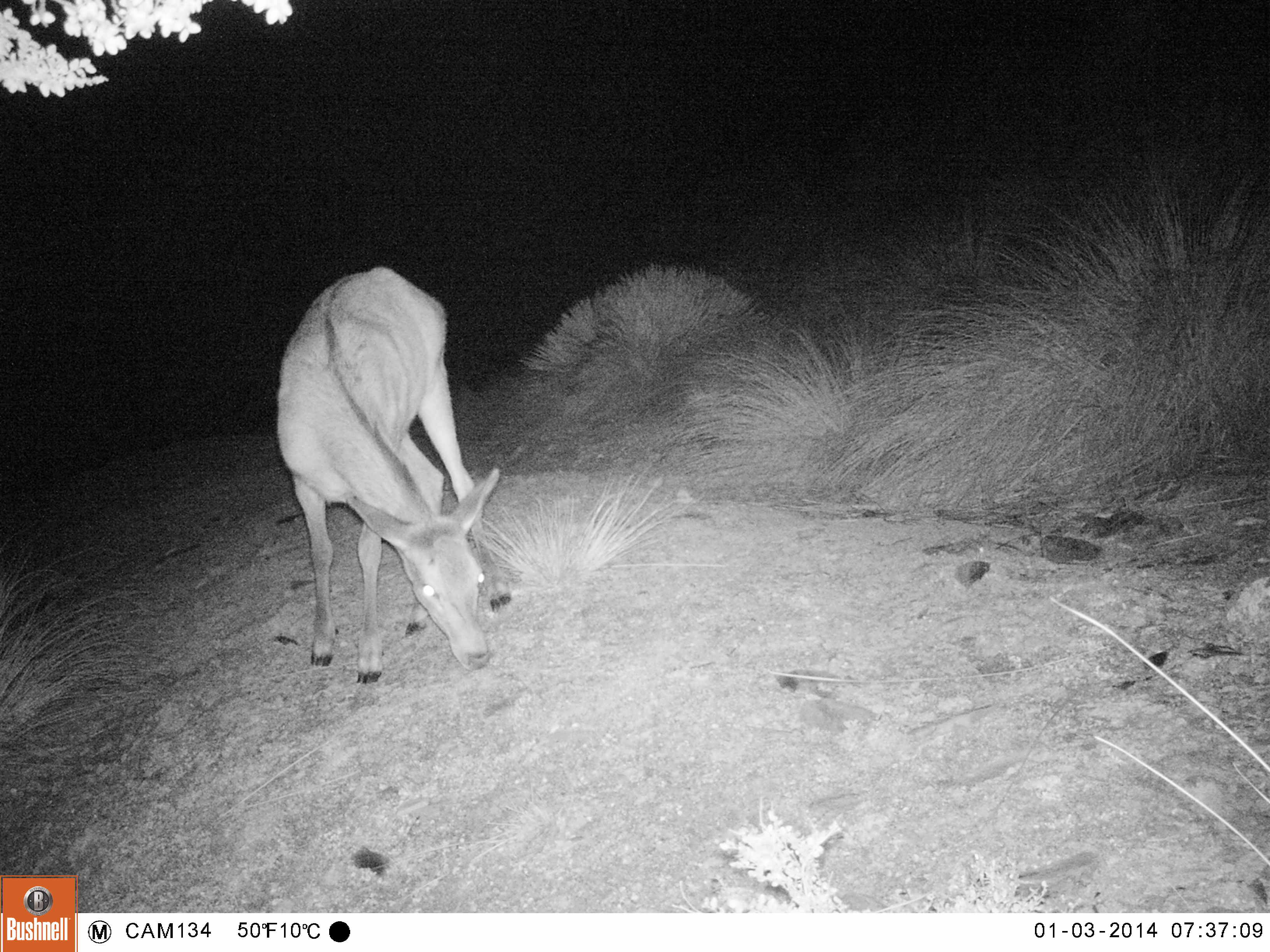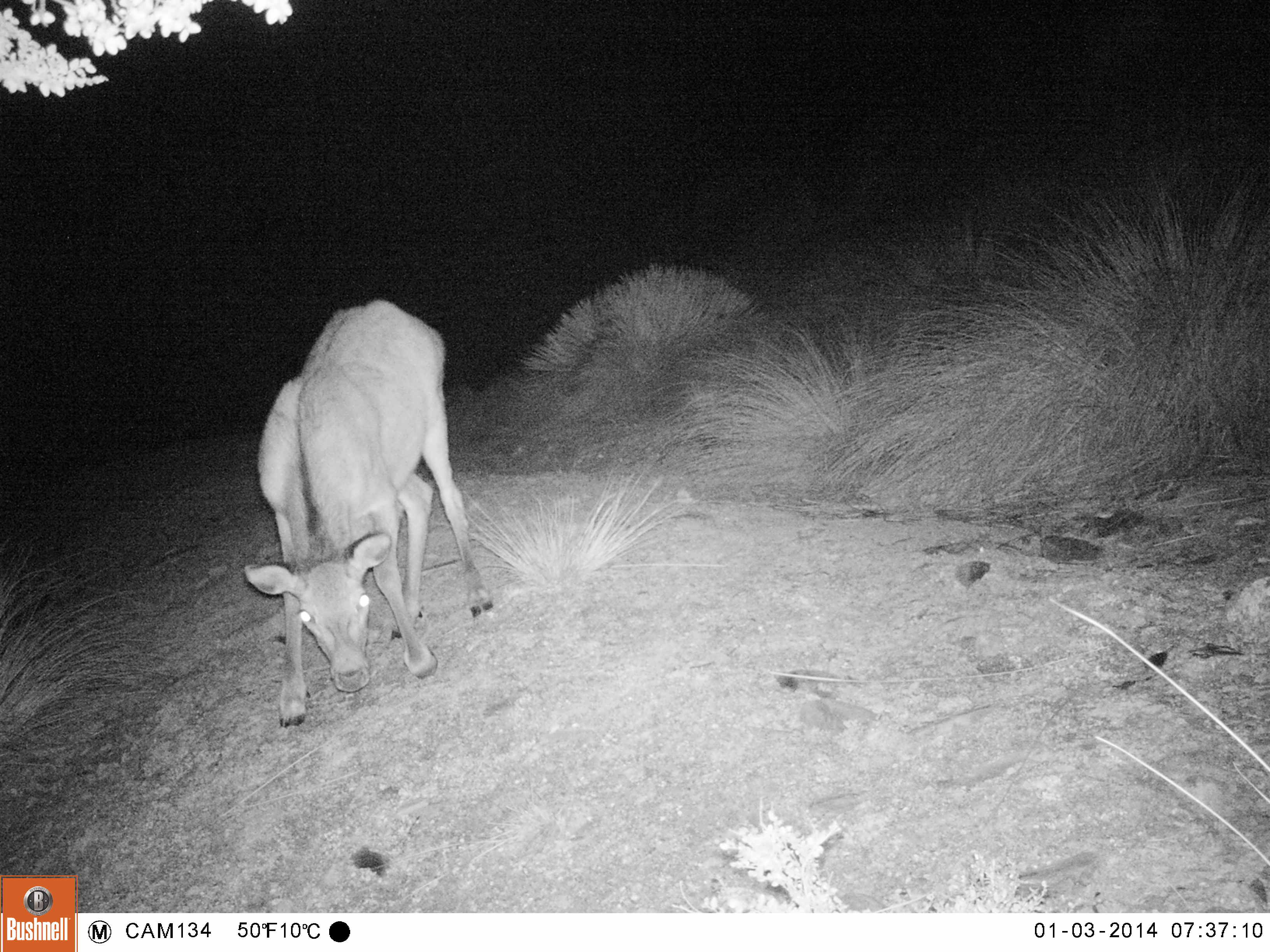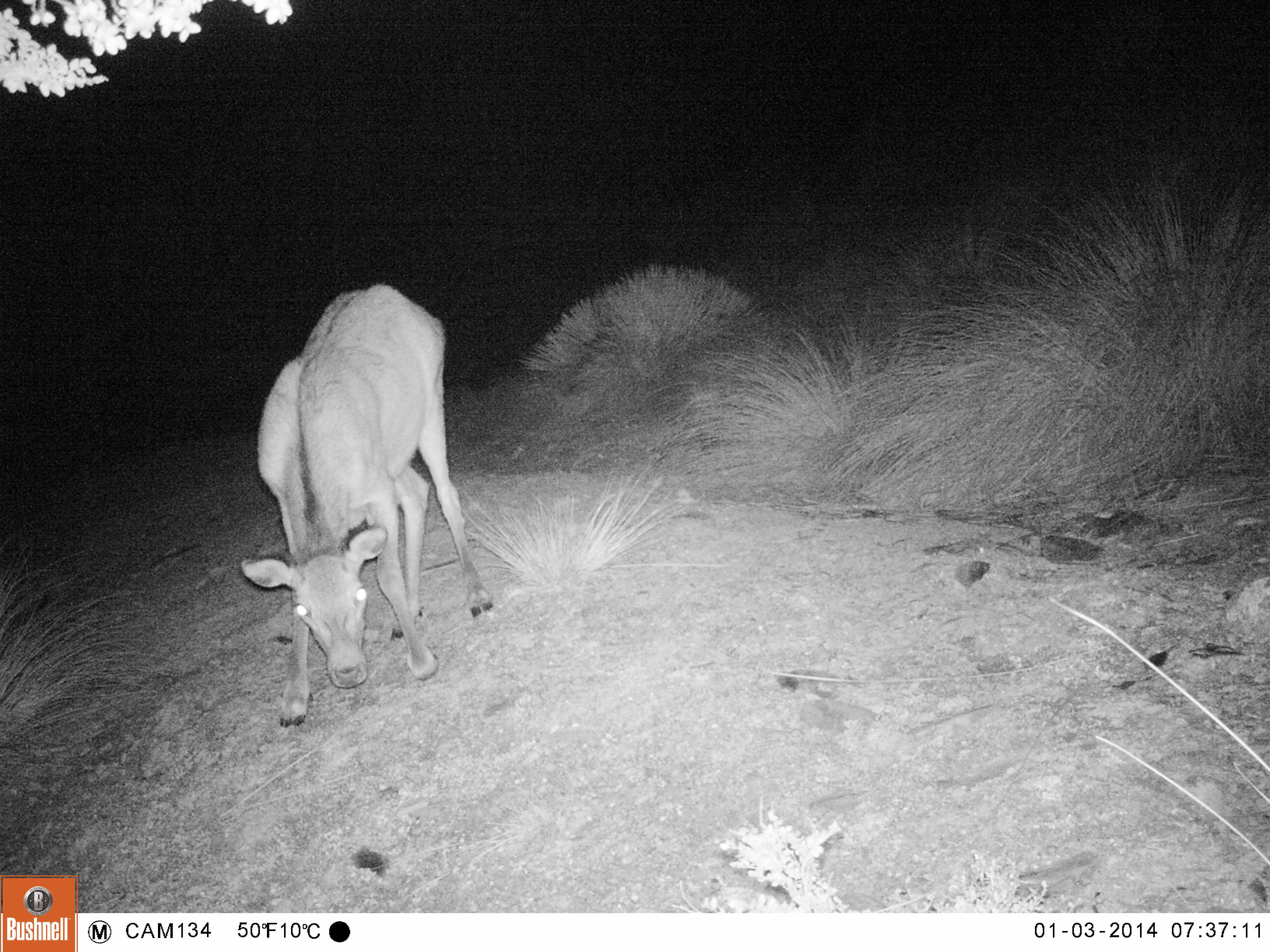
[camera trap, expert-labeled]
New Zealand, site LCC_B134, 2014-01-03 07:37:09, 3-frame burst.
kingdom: Animalia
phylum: Chordata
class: Mammalia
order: Artiodactyla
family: Cervidae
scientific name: Cervidae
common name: deer